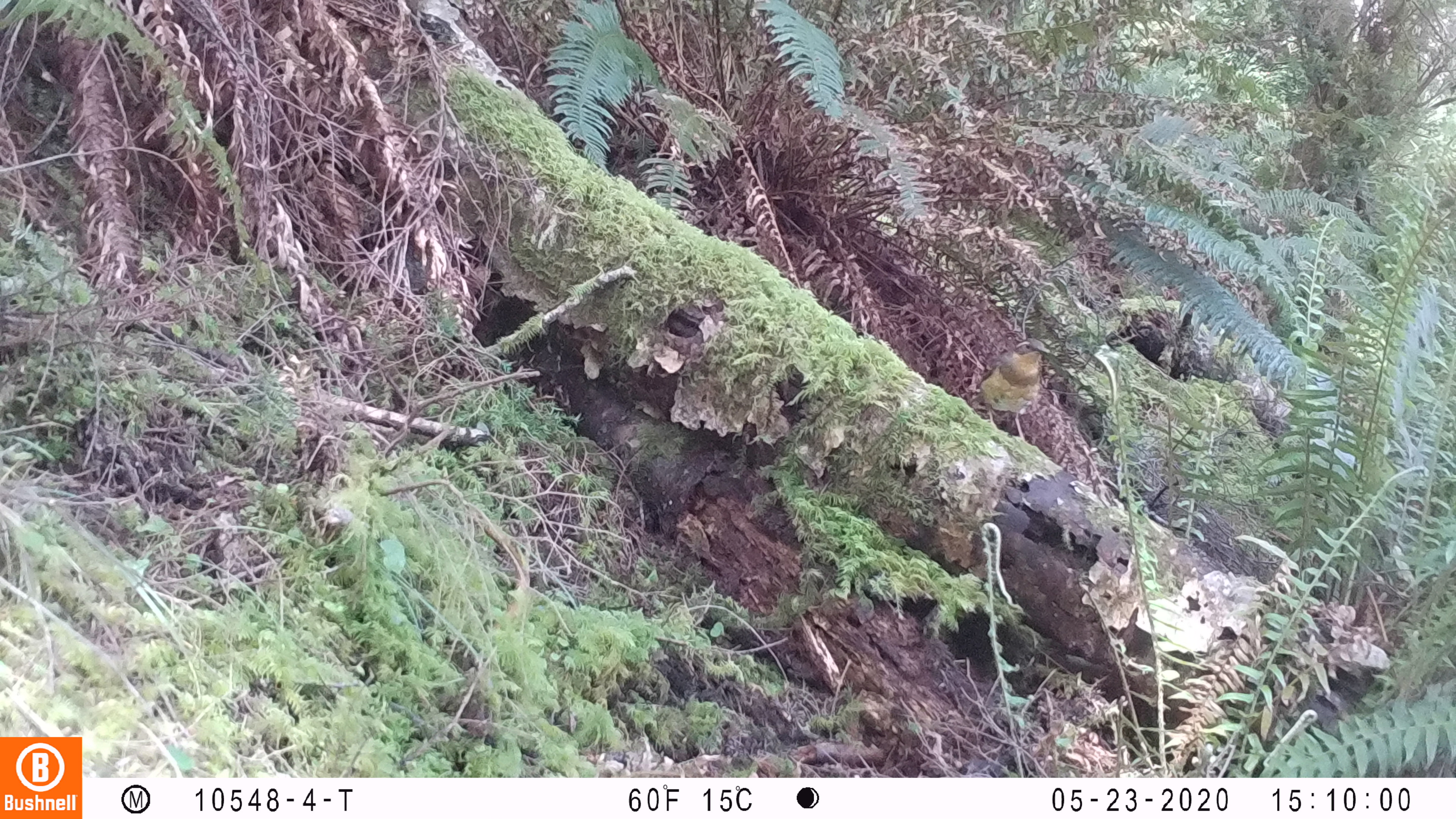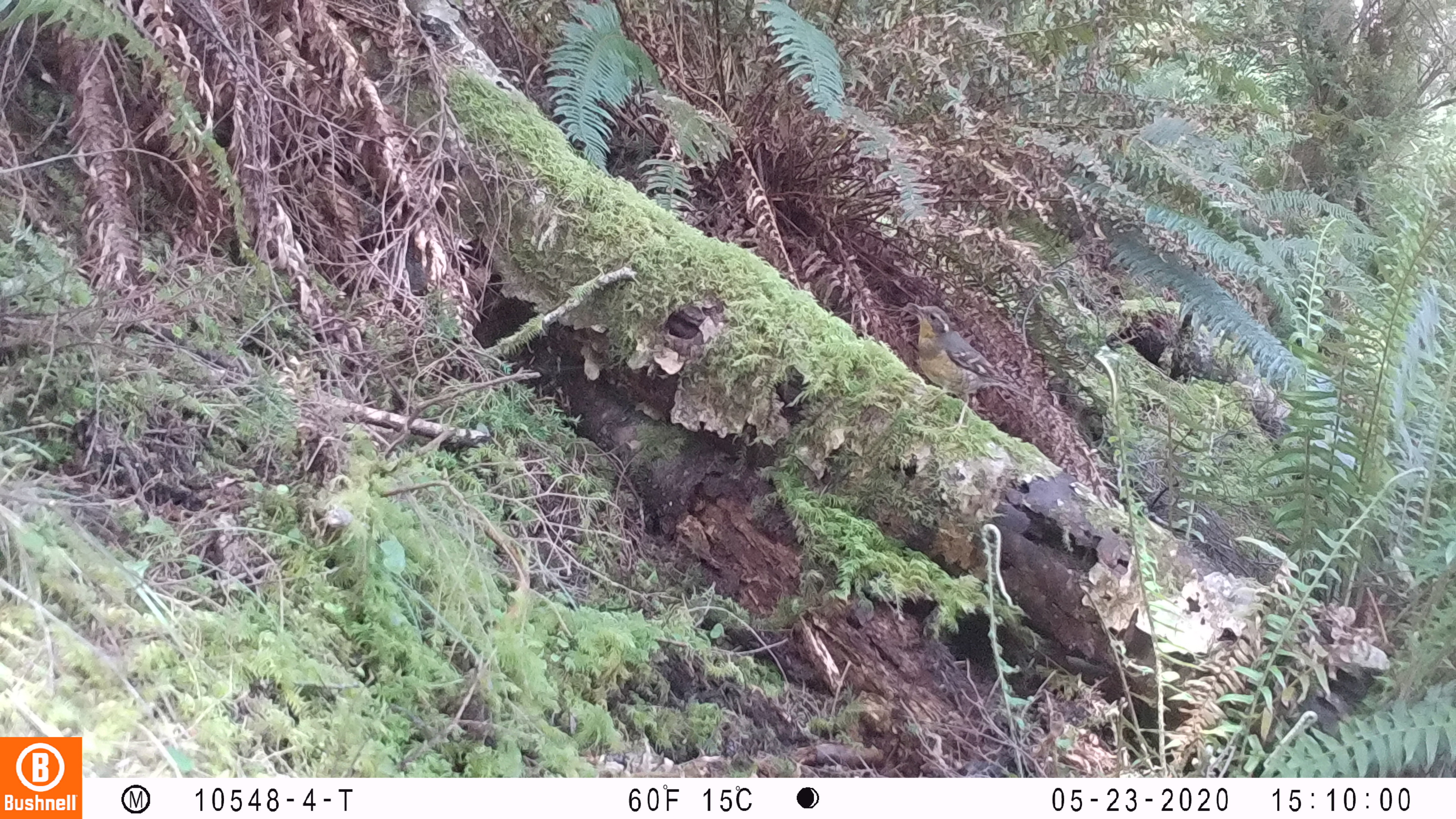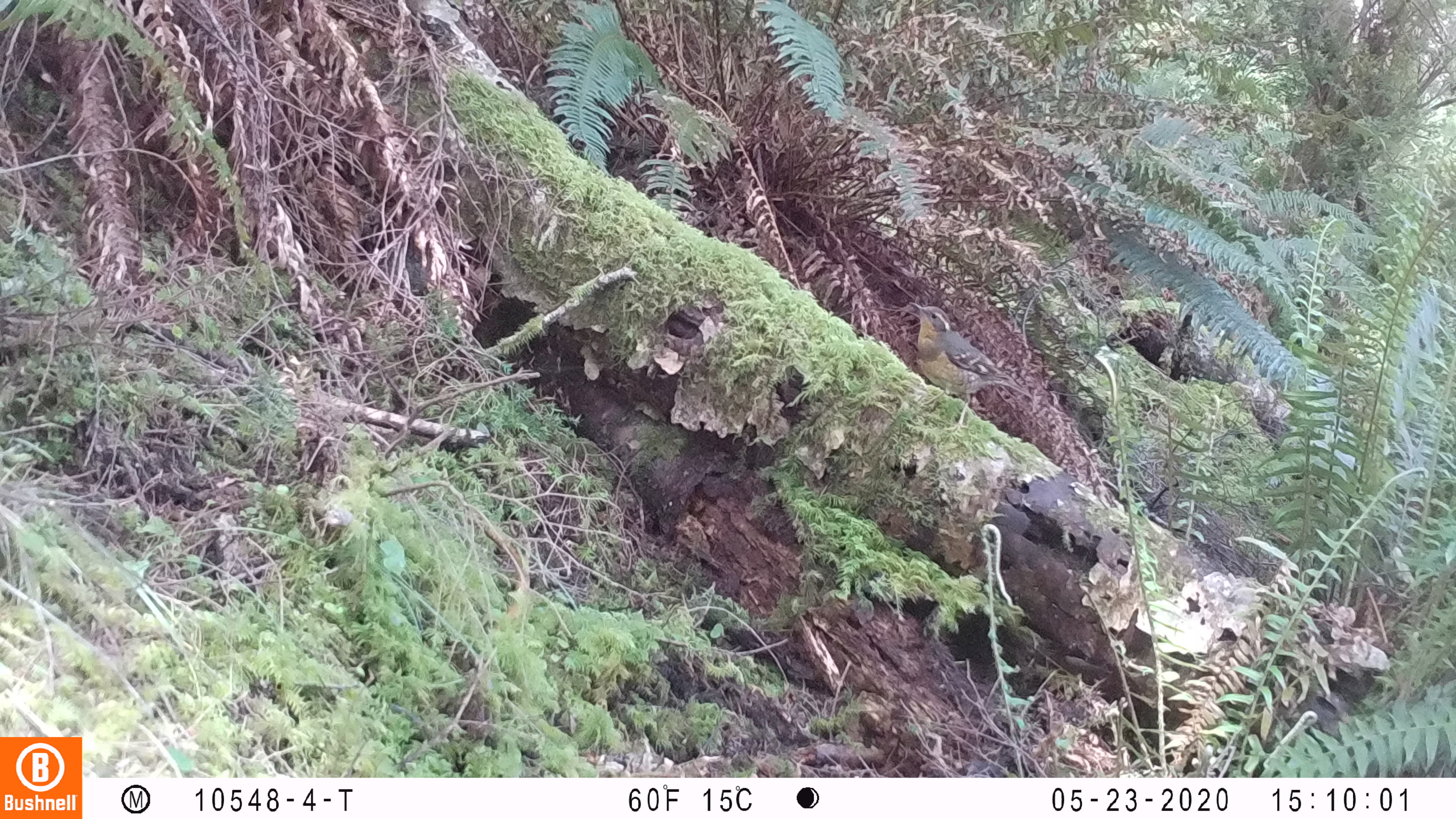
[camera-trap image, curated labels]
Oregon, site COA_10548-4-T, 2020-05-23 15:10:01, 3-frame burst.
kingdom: Animalia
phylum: Chordata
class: Aves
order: Passeriformes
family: Turdidae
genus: Ixoreus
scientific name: Ixoreus naevius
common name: varied thrush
Varied thrush (Ixoreus naevius).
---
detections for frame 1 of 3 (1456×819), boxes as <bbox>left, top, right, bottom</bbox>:
varied thrush: <bbox>978, 338, 1051, 440</bbox>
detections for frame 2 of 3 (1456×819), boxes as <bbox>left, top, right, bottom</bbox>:
varied thrush: <bbox>908, 301, 1027, 430</bbox>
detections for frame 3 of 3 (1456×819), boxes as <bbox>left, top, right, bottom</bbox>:
varied thrush: <bbox>909, 298, 1009, 430</bbox>